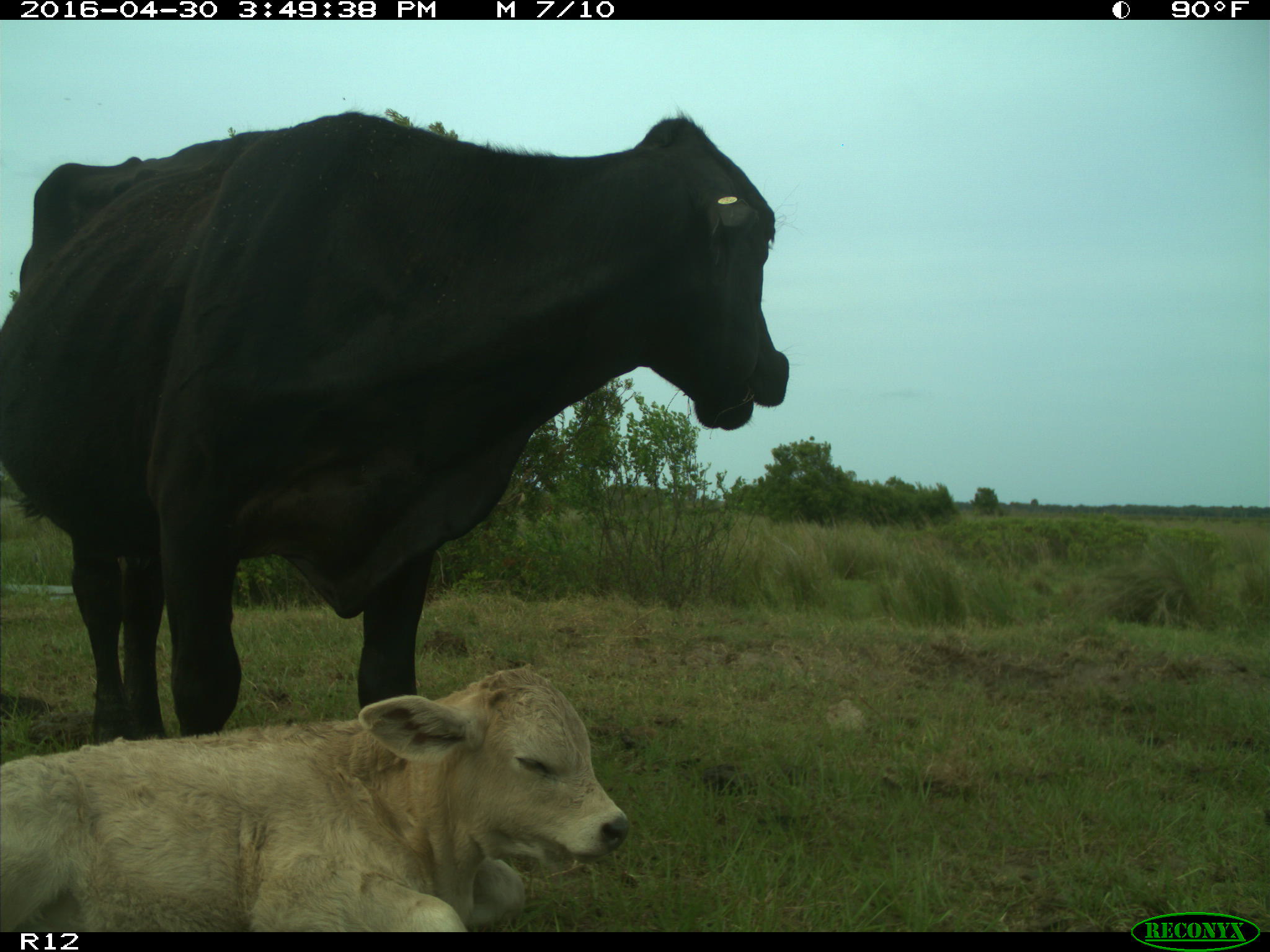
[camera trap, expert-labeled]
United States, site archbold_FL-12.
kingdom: Animalia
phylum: Chordata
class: Mammalia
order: Artiodactyla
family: Bovidae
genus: Bos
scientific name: Bos taurus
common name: domestic cow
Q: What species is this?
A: Bos taurus (domestic cow).